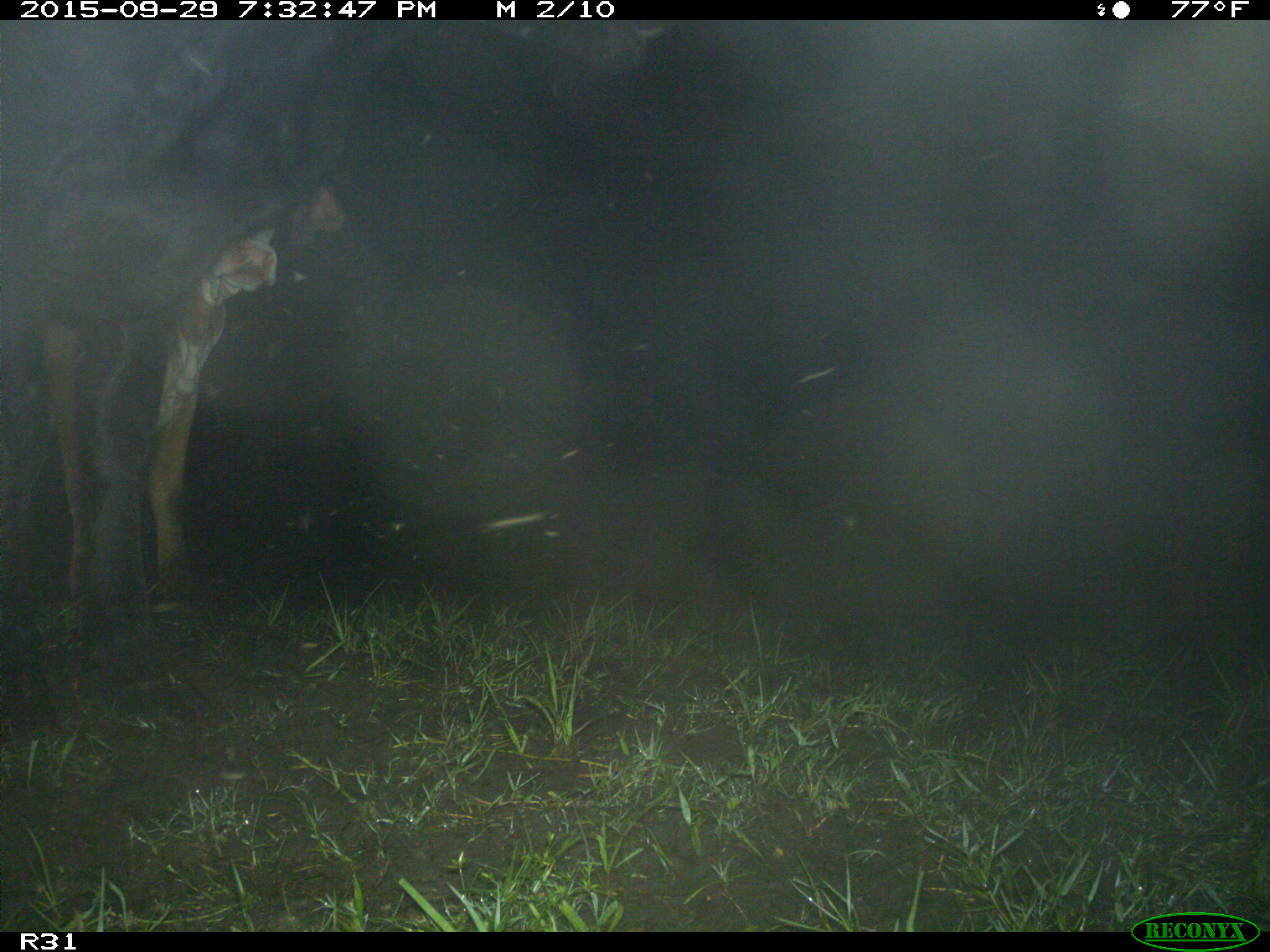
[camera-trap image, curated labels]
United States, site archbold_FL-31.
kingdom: Animalia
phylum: Chordata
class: Mammalia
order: Artiodactyla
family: Bovidae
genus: Bos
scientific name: Bos taurus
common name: domestic cow